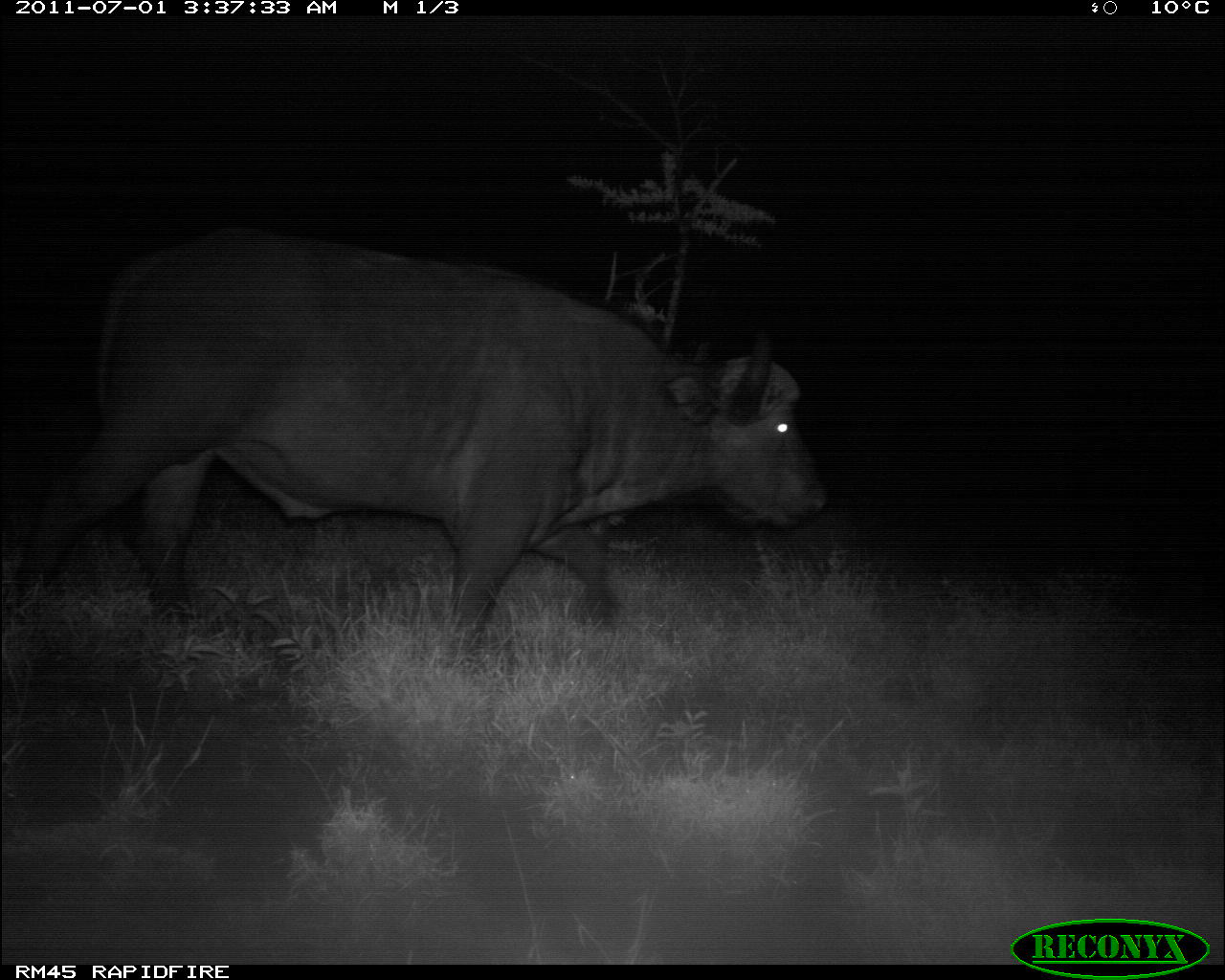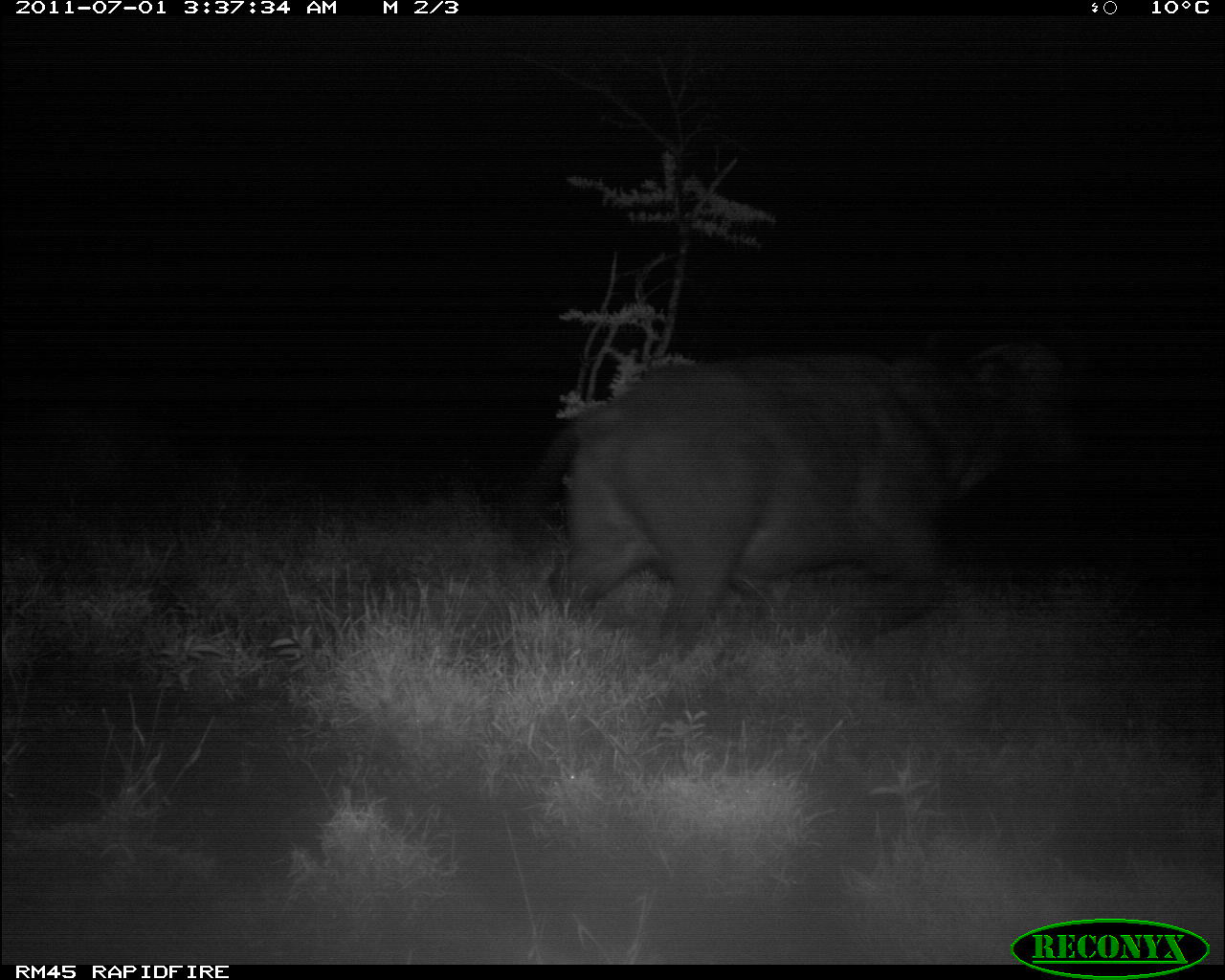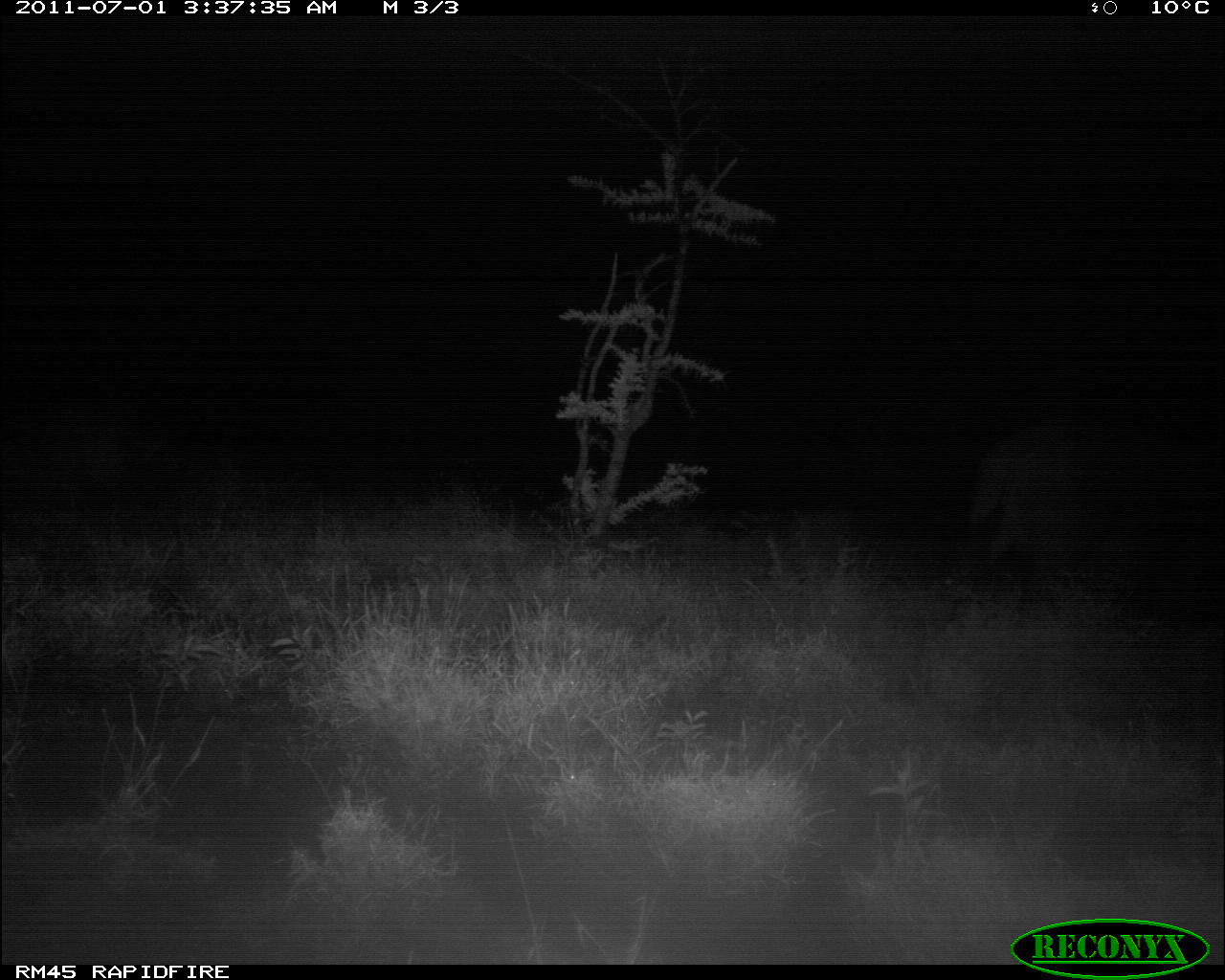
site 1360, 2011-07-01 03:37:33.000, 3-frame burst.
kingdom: Animalia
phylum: Chordata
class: Mammalia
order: Artiodactyla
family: Bovidae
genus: Syncerus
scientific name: Syncerus caffer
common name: african buffalo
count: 1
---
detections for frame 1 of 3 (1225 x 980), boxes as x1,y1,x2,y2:
syncerus caffer: 4,229,827,674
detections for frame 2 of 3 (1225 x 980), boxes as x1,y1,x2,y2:
syncerus caffer: 505,334,1093,657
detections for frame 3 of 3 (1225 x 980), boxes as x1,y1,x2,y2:
syncerus caffer: 960,400,1222,600